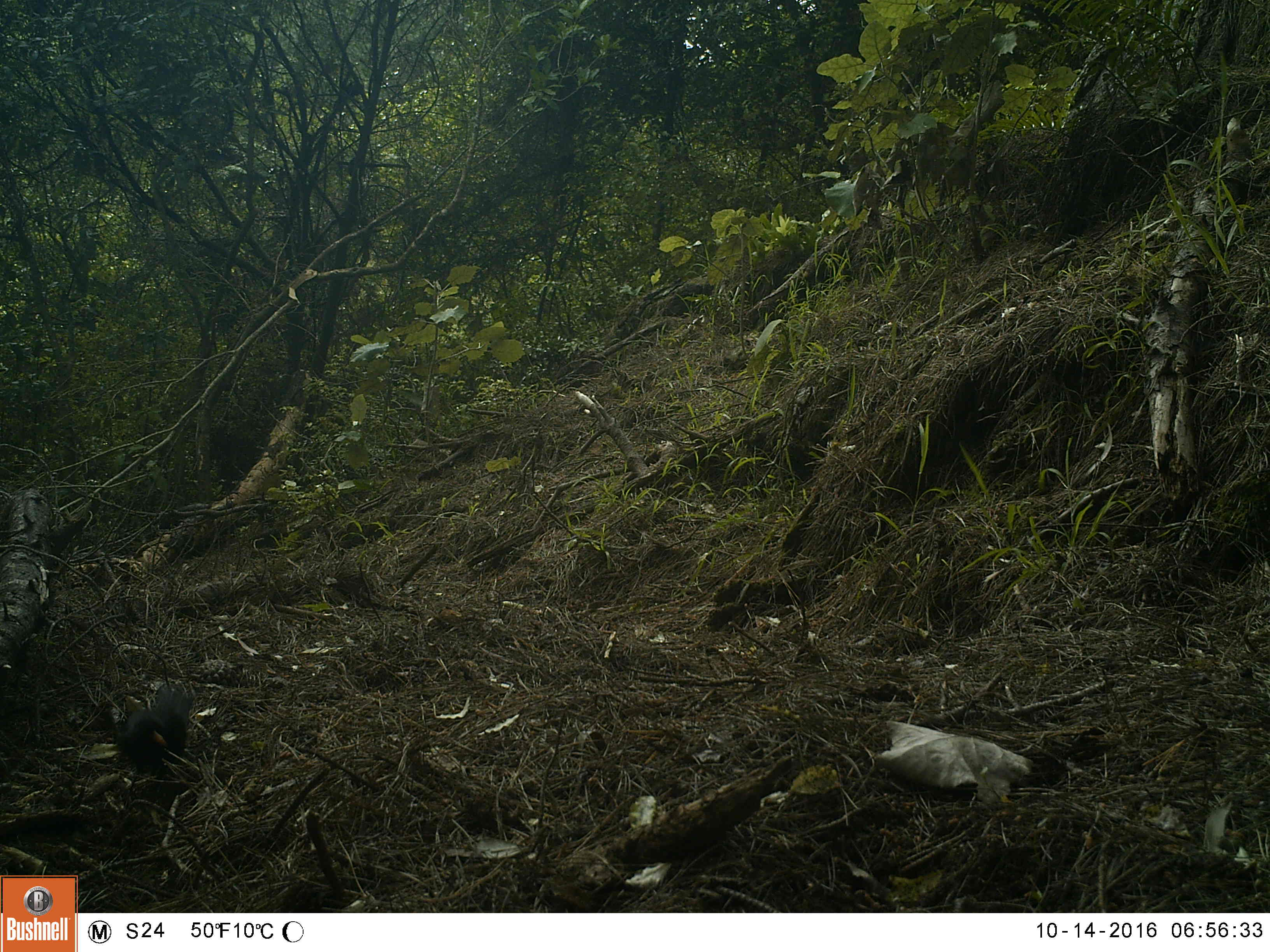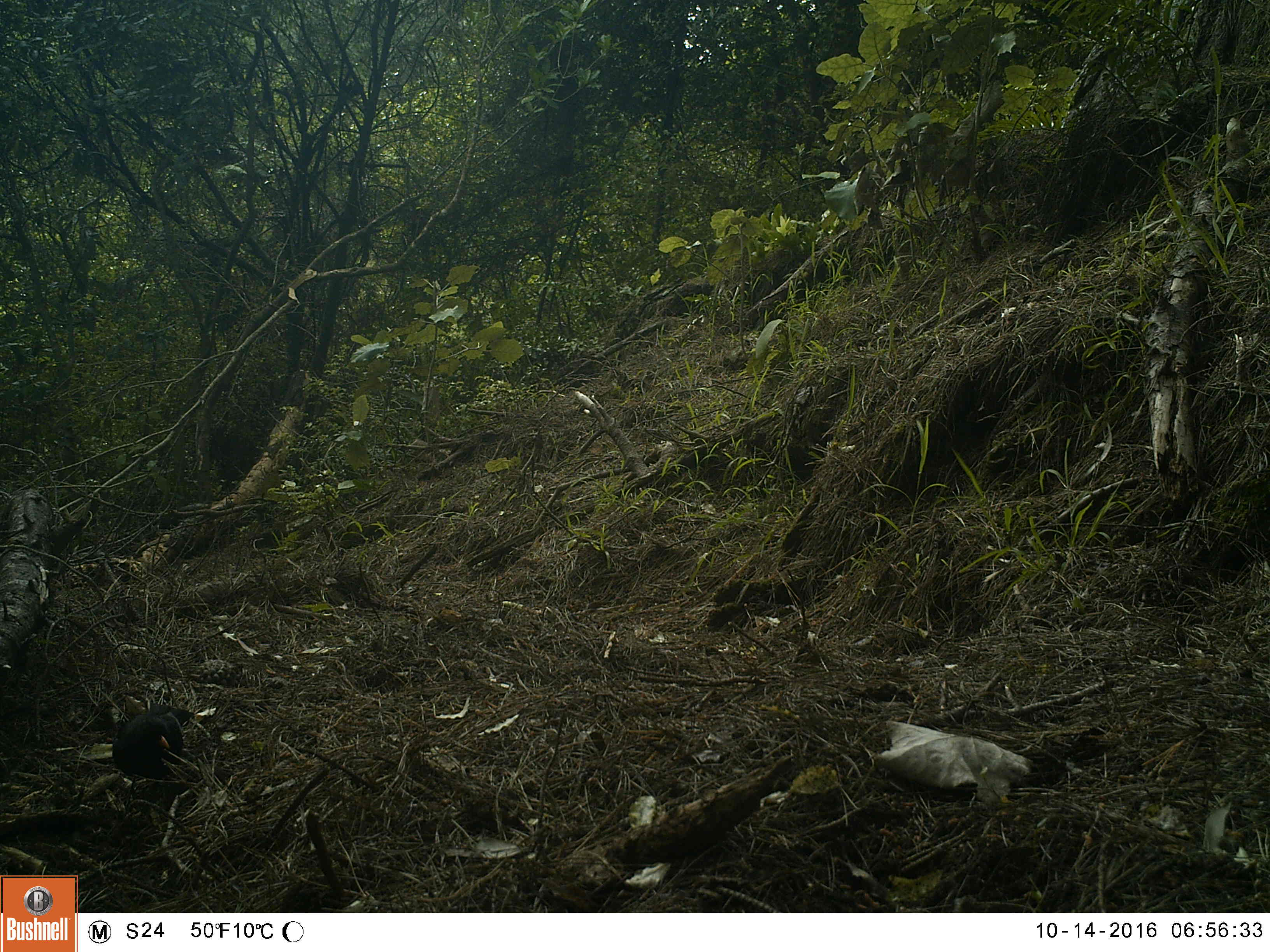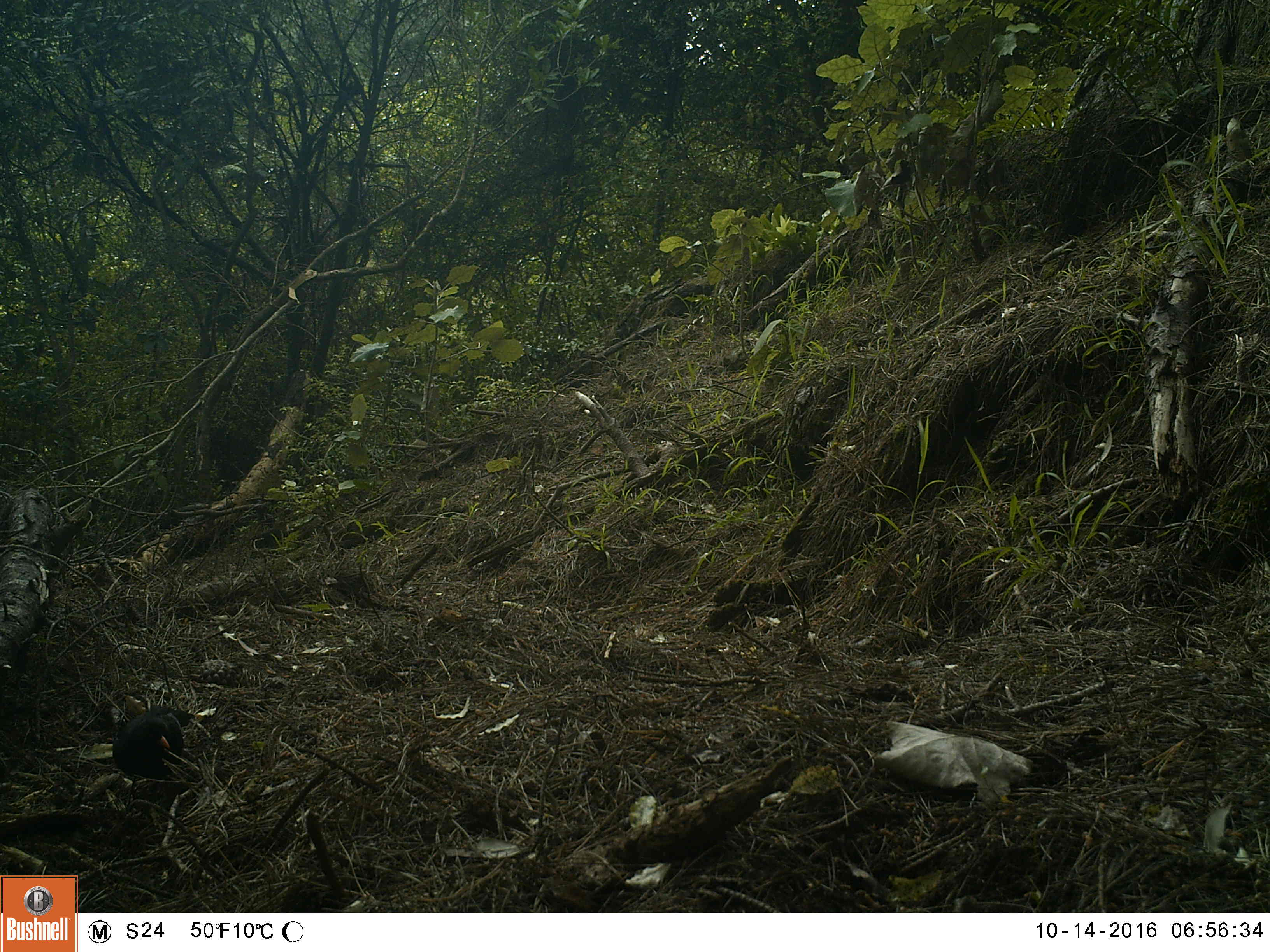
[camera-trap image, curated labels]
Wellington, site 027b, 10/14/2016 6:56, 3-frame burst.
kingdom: Animalia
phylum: Chordata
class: Aves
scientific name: Aves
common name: bird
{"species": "bird (Aves)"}